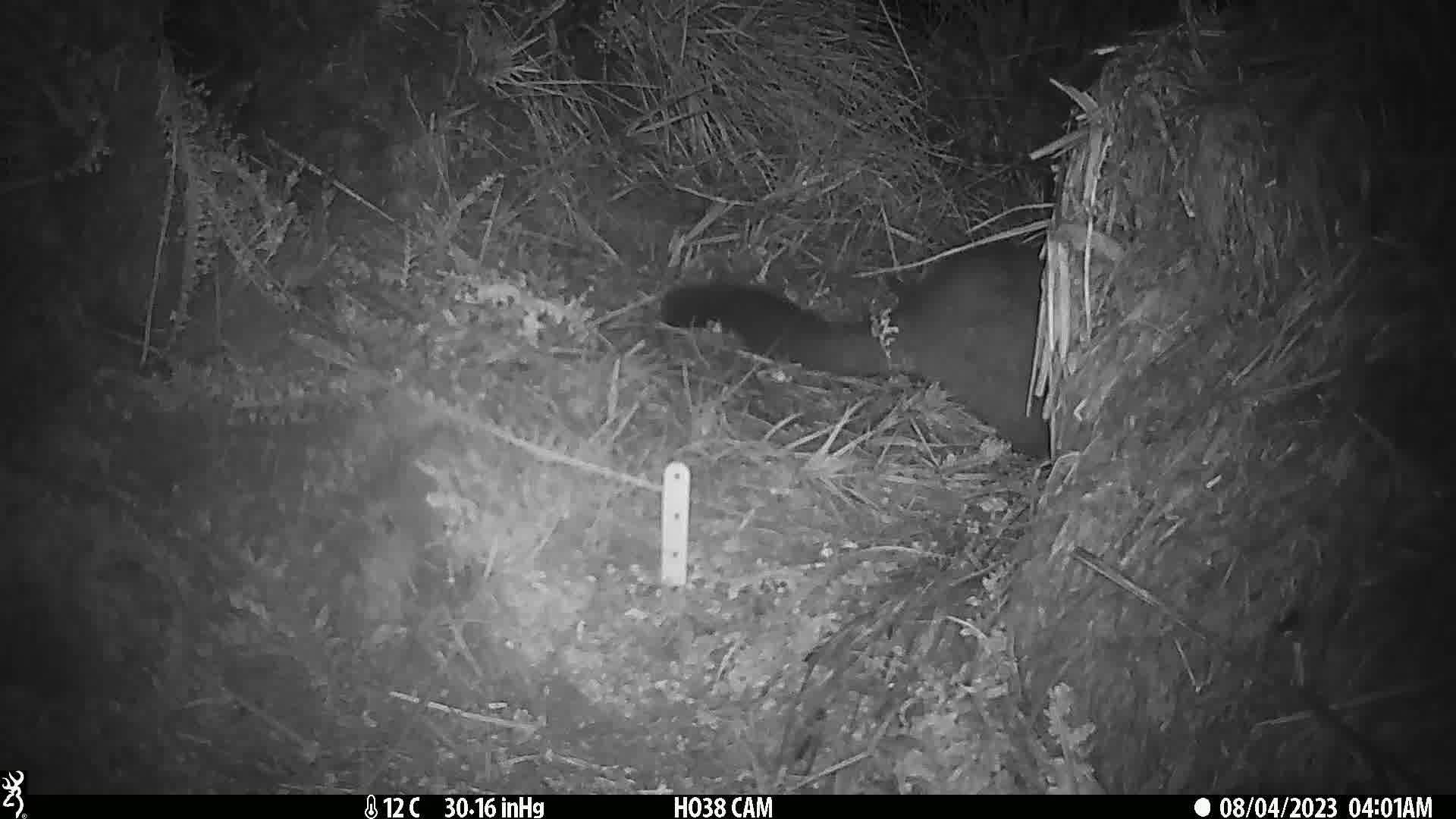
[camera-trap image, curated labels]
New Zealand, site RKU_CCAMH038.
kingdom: Animalia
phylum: Chordata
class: Mammalia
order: Diprotodontia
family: Phalangeridae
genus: Trichosurus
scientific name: Trichosurus vulpecula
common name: common brushtail possum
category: possum